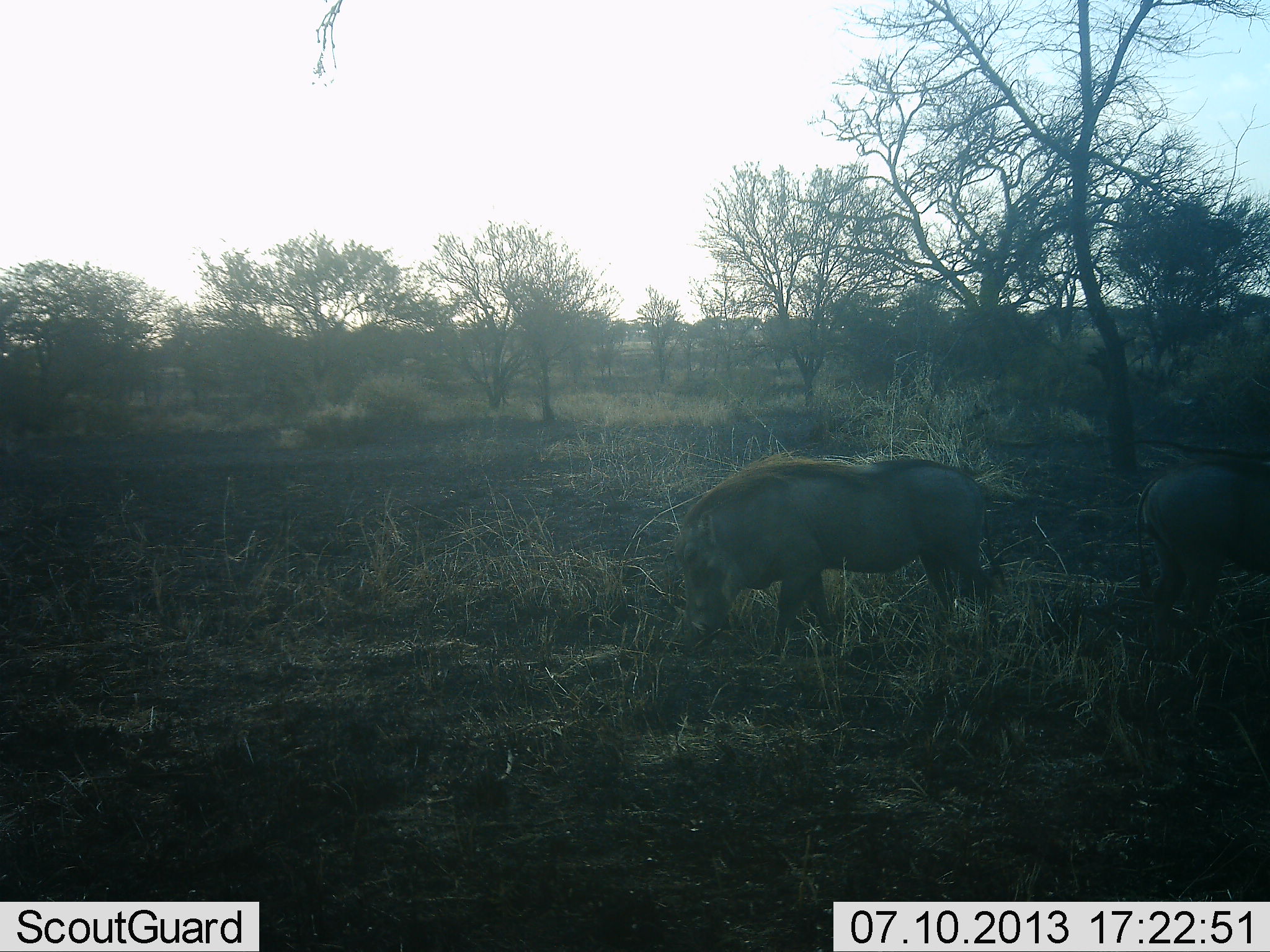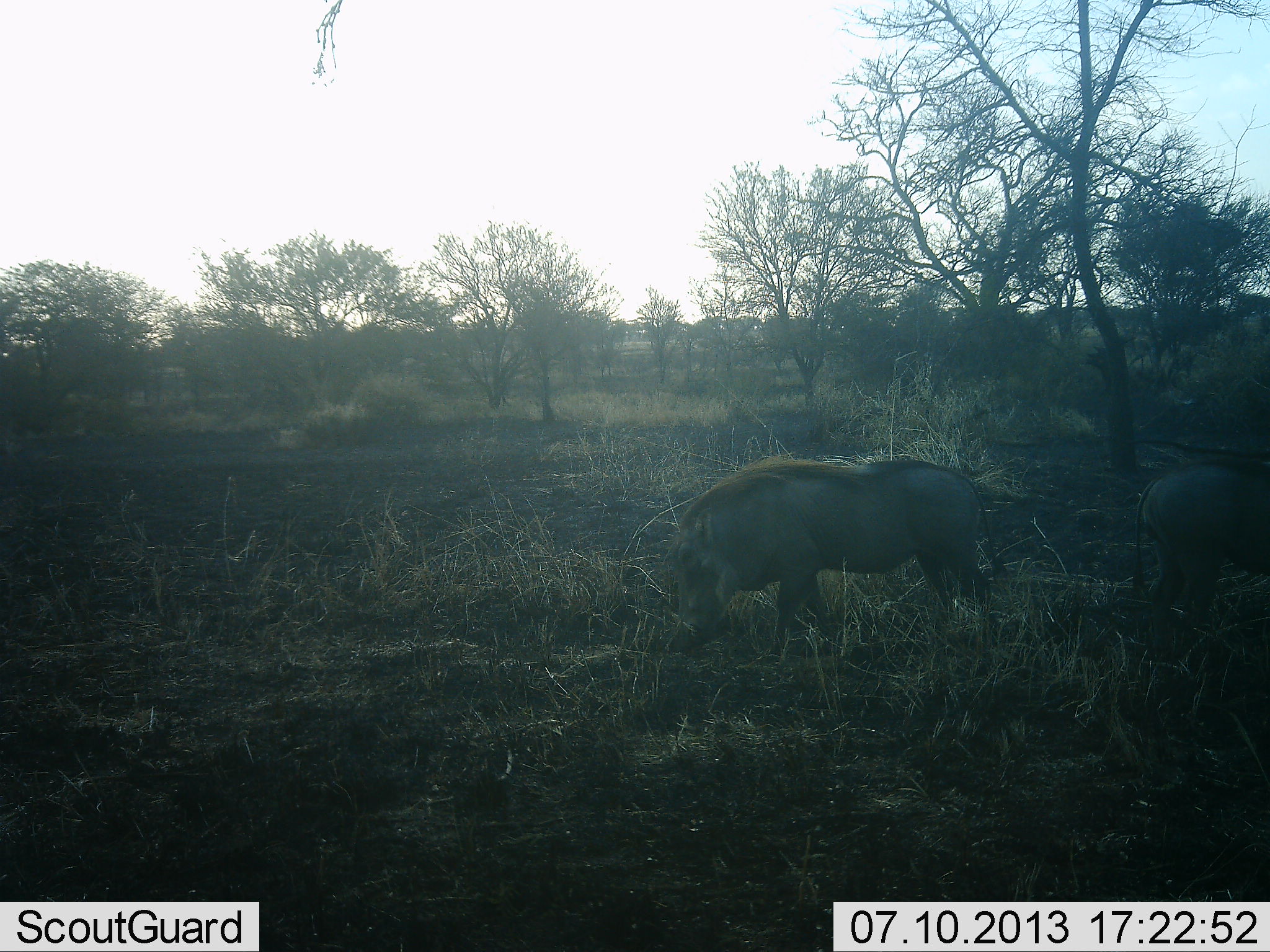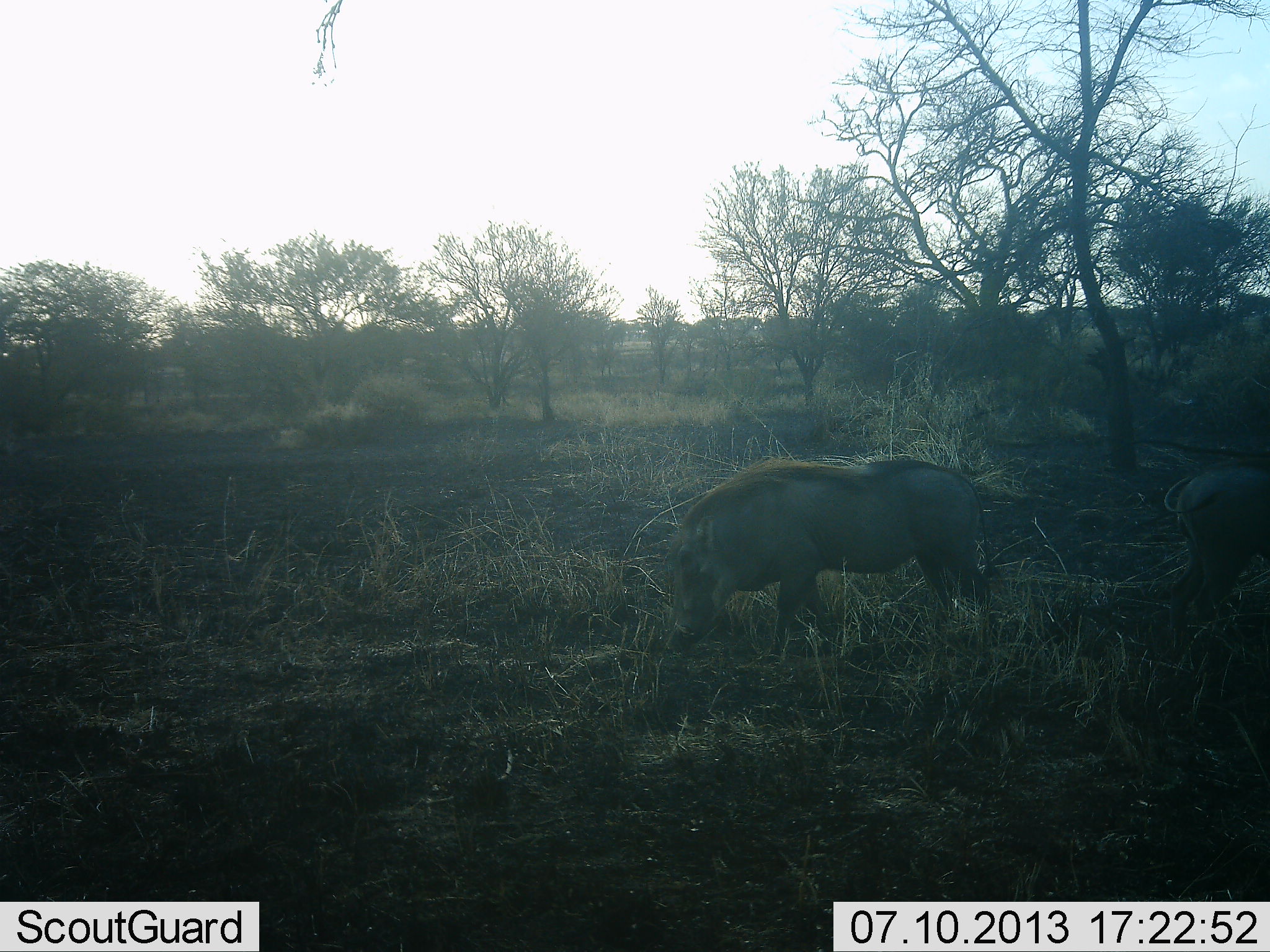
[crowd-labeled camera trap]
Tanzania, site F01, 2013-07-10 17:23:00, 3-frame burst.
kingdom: Animalia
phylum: Chordata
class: Mammalia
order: Artiodactyla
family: Suidae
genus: Phacochoerus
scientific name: Phacochoerus africanus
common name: warthog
Warthog (Phacochoerus africanus), count 2. Behavior (volunteer vote fractions): standing 50%, resting 0%, moving 10%, interacting 0%. Young present (vote fraction): 0%. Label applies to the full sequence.